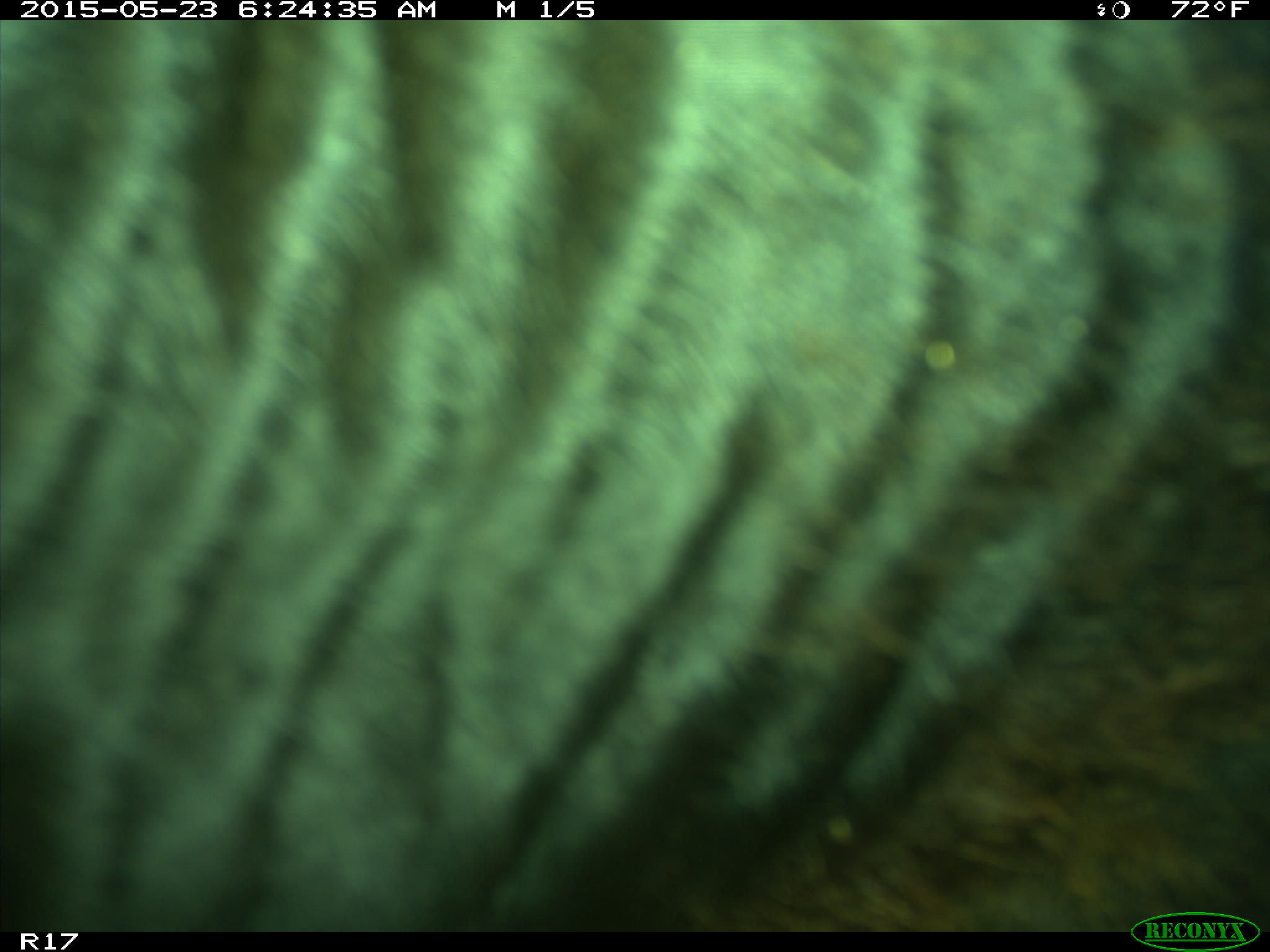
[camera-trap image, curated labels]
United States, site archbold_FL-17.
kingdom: Animalia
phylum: Chordata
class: Mammalia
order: Artiodactyla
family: Bovidae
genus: Bos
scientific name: Bos taurus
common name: domestic cow